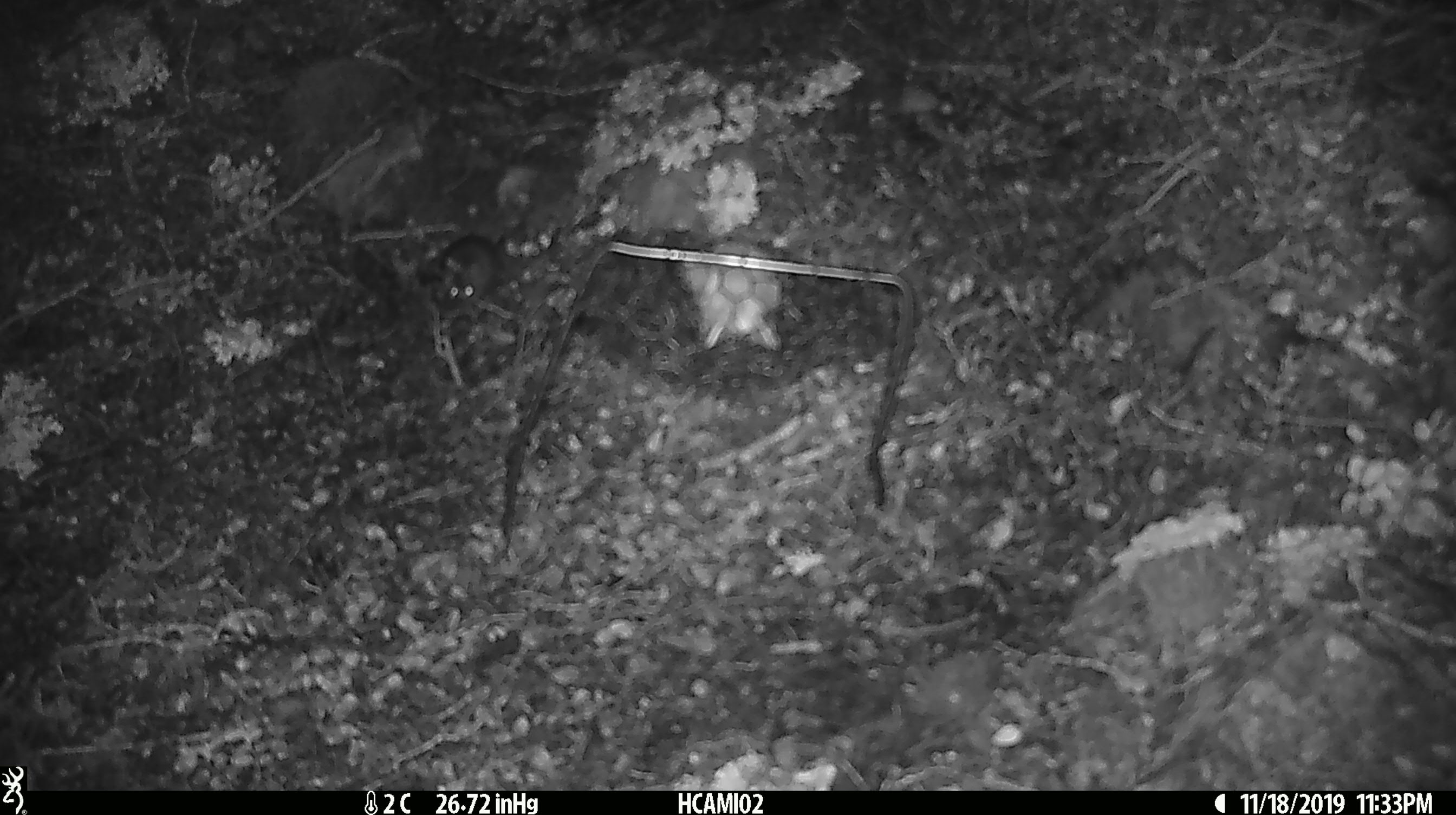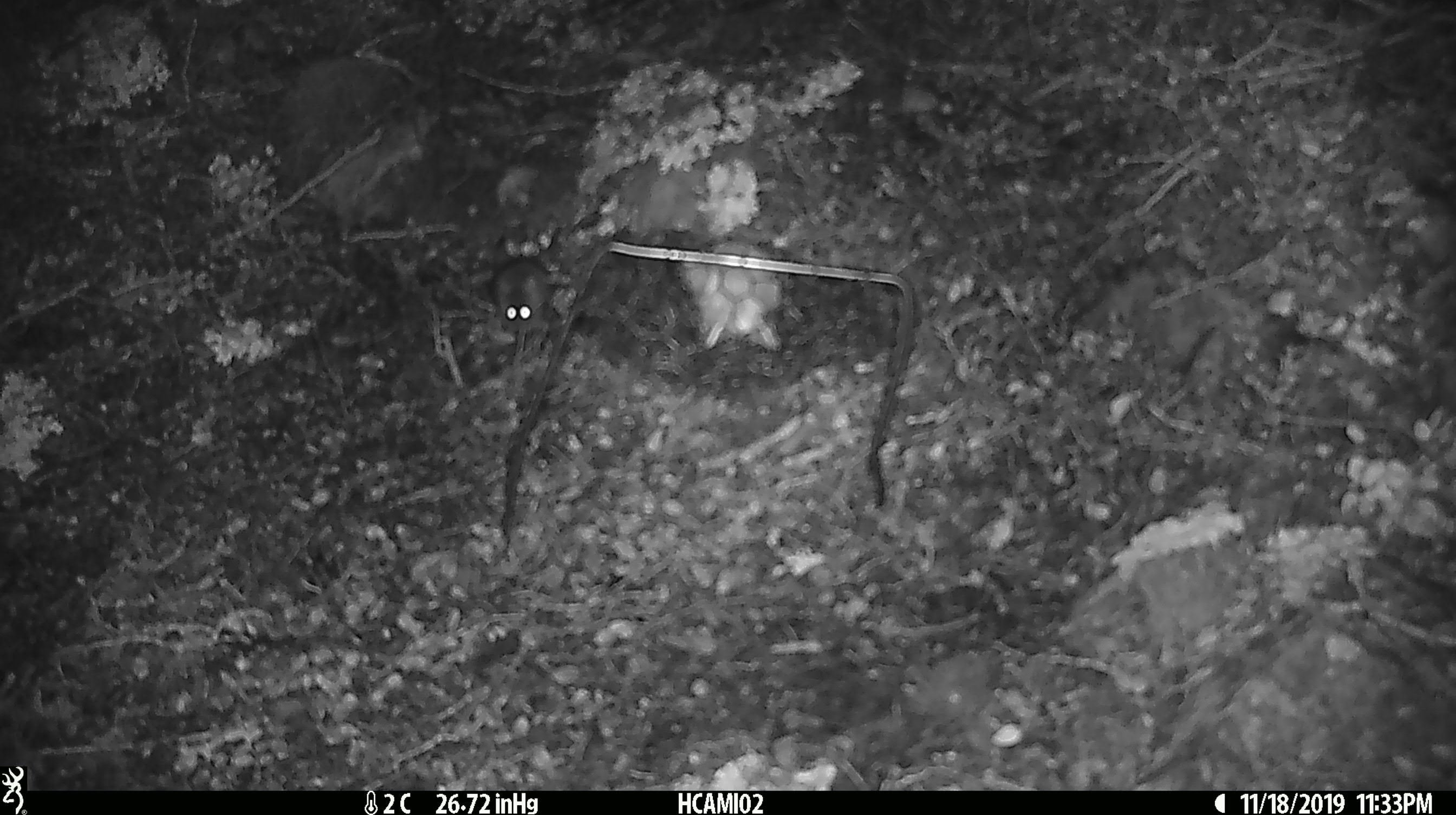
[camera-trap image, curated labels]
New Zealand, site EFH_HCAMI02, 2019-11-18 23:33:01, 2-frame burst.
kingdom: Animalia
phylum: Chordata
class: Mammalia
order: Rodentia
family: Muridae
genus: Mus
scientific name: Mus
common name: mouse